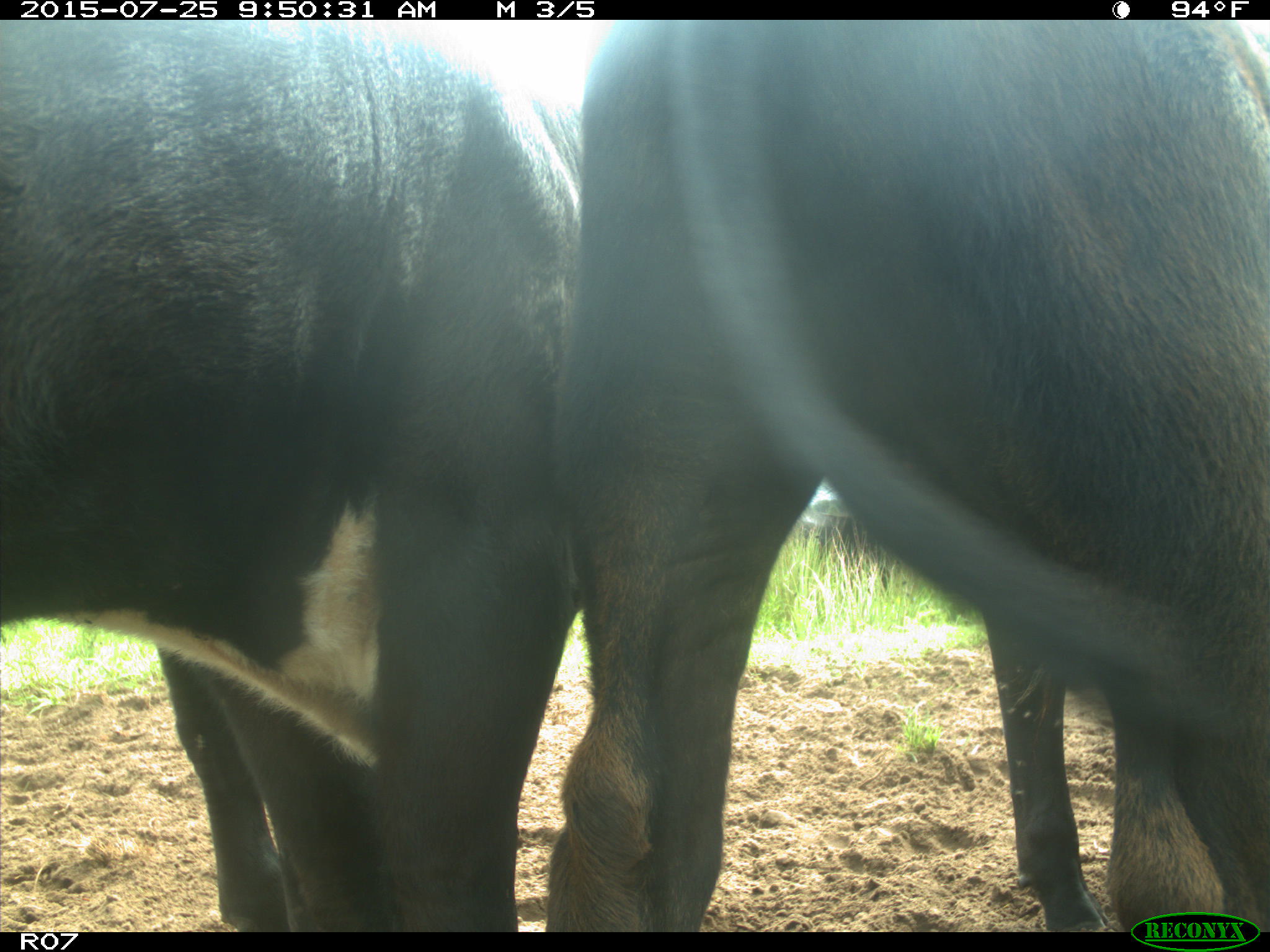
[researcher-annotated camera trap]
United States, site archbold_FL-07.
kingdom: Animalia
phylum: Chordata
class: Mammalia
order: Artiodactyla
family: Bovidae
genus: Bos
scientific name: Bos taurus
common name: domestic cow